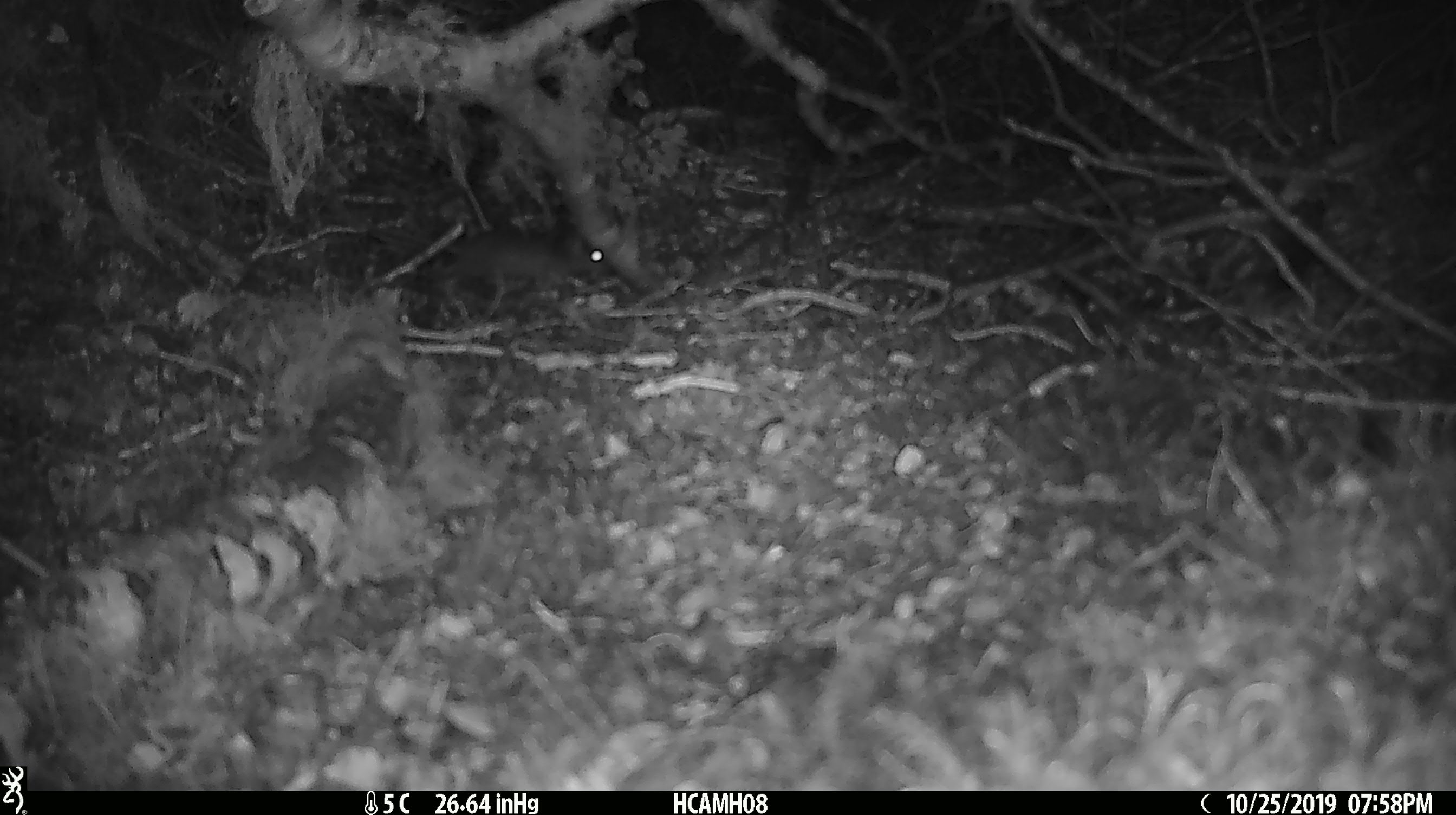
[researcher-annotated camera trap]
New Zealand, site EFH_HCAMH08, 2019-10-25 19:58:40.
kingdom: Animalia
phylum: Chordata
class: Mammalia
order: Rodentia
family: Muridae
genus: Mus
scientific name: Mus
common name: mouse